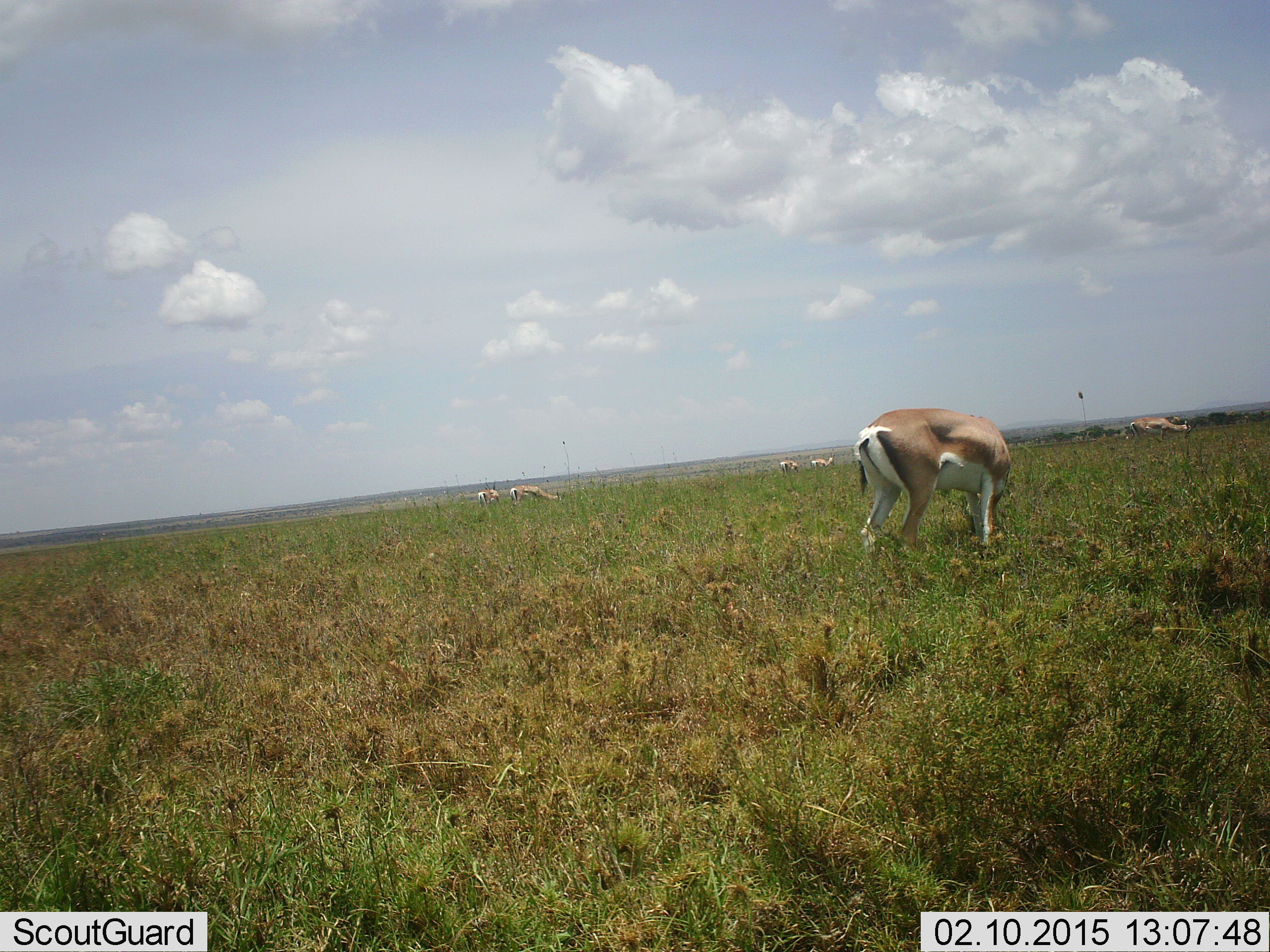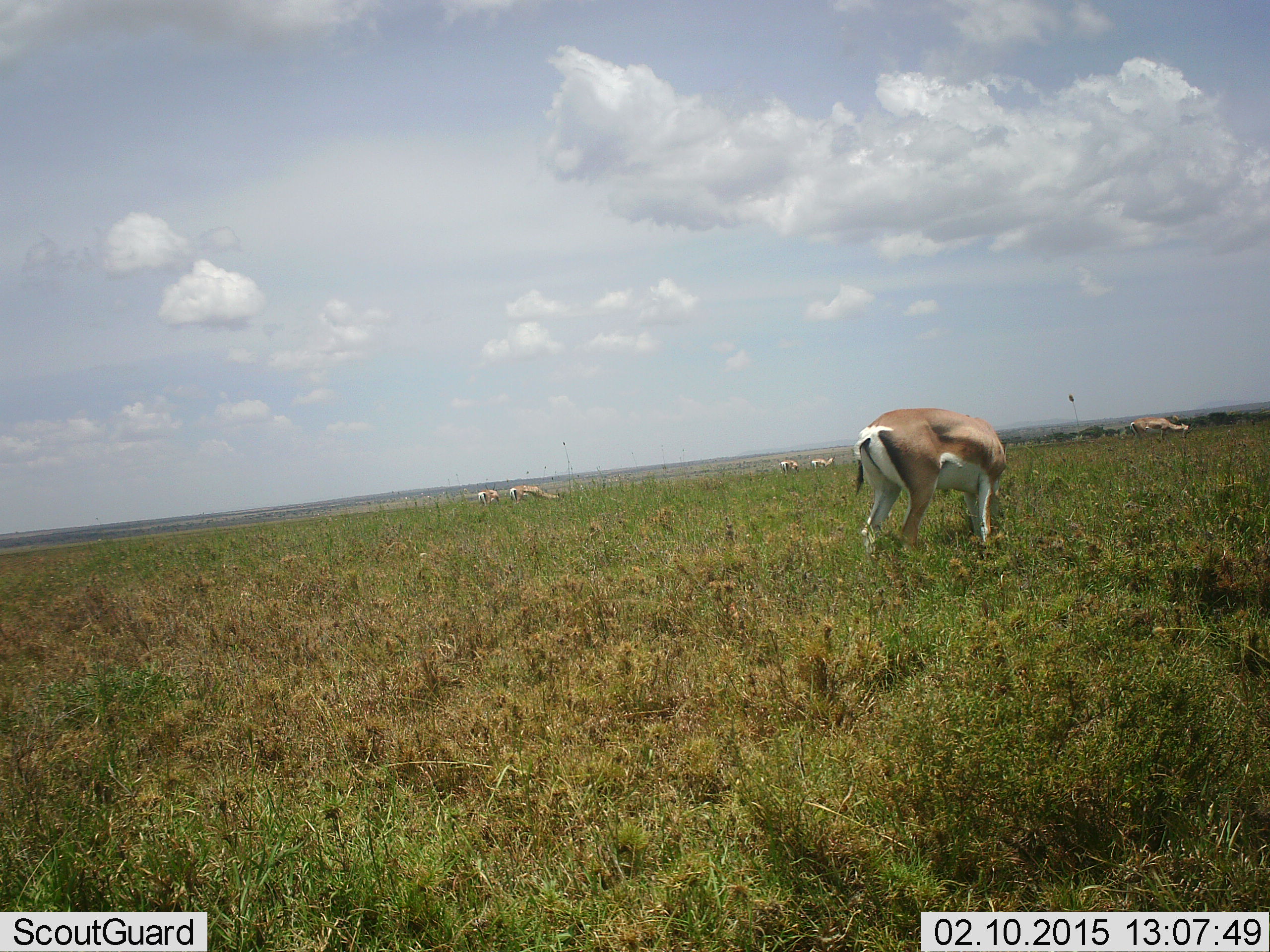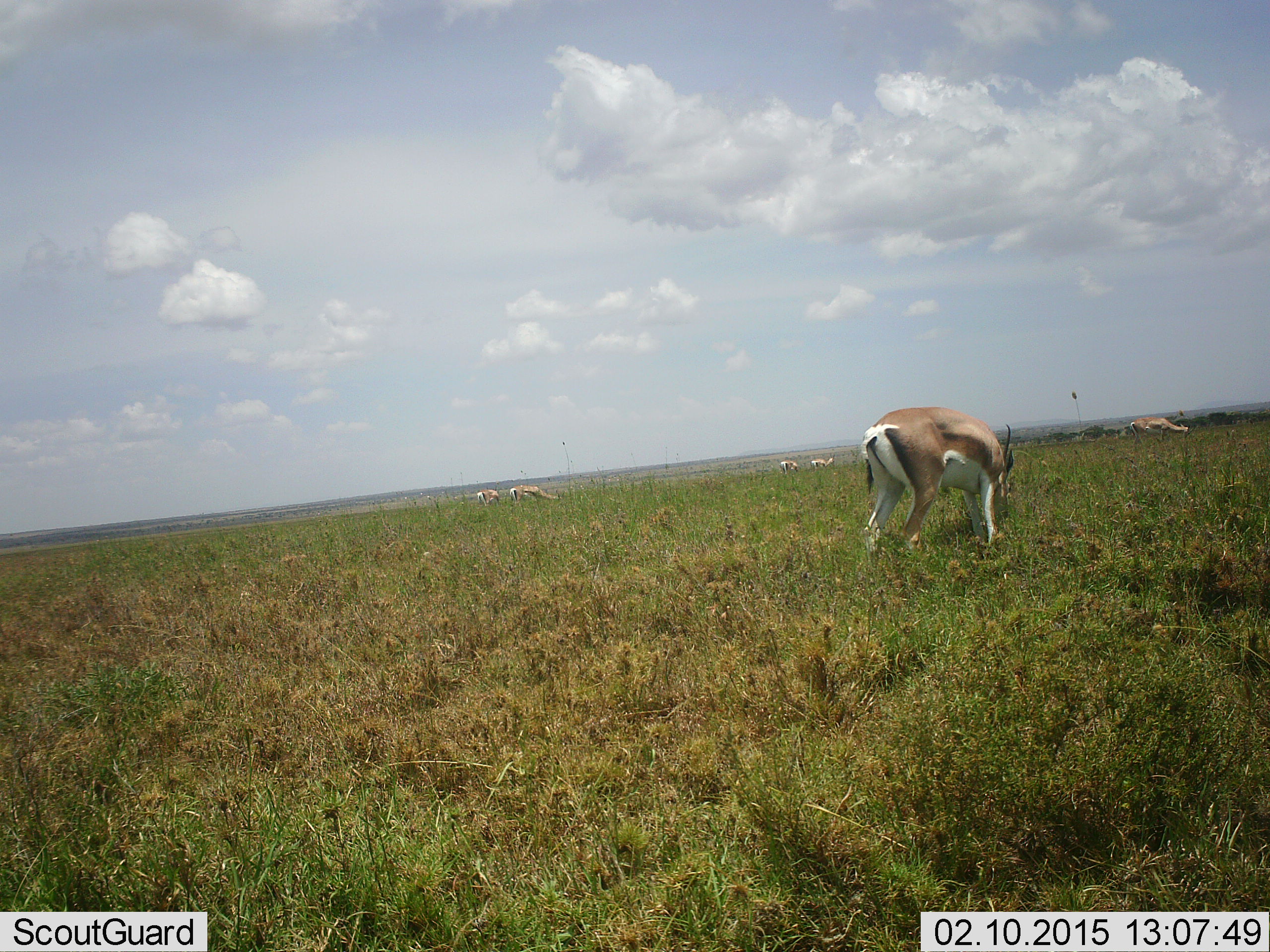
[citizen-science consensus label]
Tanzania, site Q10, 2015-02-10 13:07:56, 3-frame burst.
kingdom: Animalia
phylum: Chordata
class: Mammalia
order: Artiodactyla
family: Bovidae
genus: Nanger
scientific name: Nanger granti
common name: grant's gazelle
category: gazellegrants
Gazellegrants (grant's gazelle) (Nanger granti), count 6. Behavior (volunteer vote fractions): standing 10%, resting 0%, moving 0%, interacting 0%. Young present (vote fraction): 0%. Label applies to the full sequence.